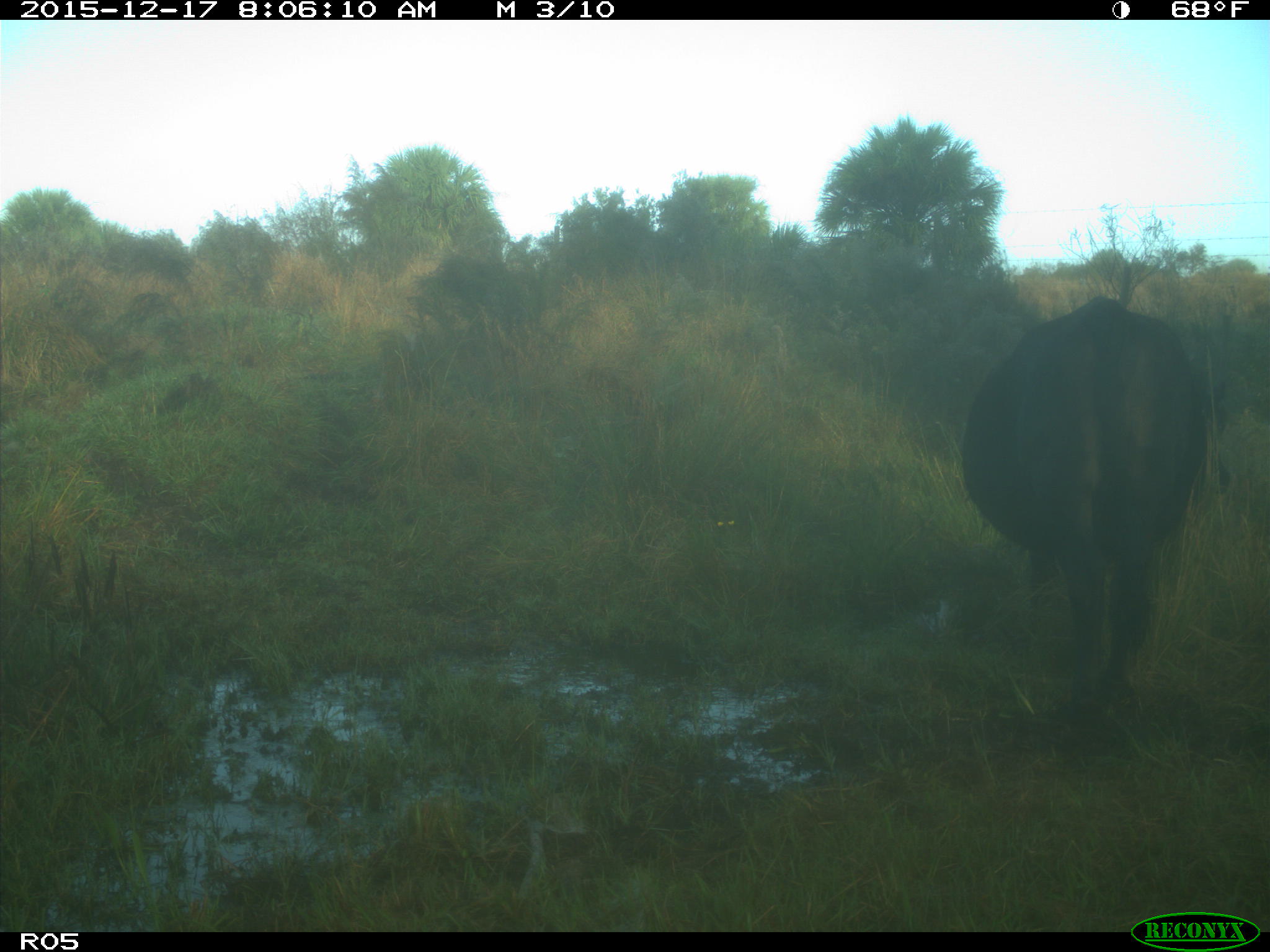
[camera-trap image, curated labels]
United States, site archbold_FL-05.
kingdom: Animalia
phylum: Chordata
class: Mammalia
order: Artiodactyla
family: Bovidae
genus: Bos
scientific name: Bos taurus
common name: domestic cow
Bos taurus (domestic cow).